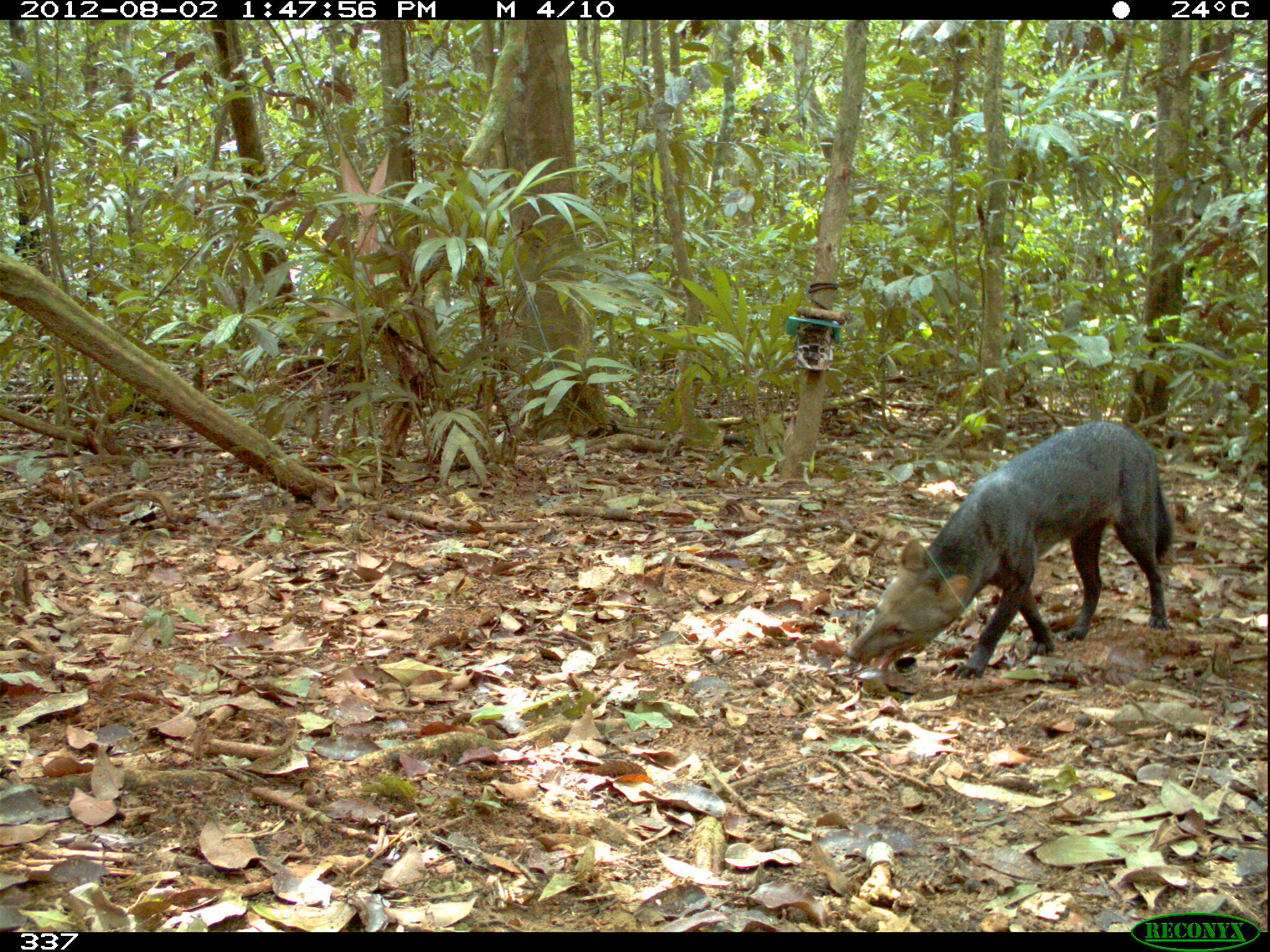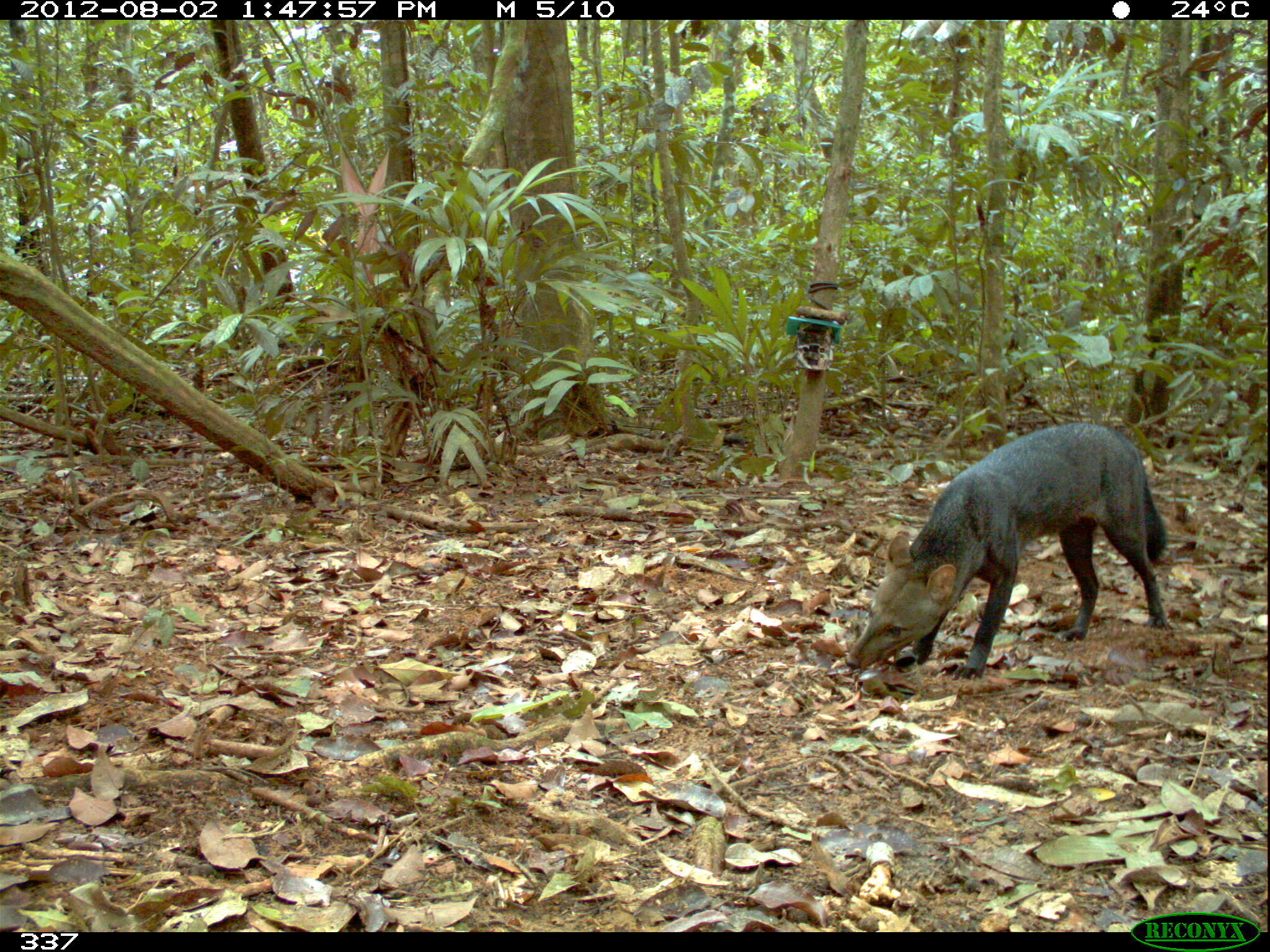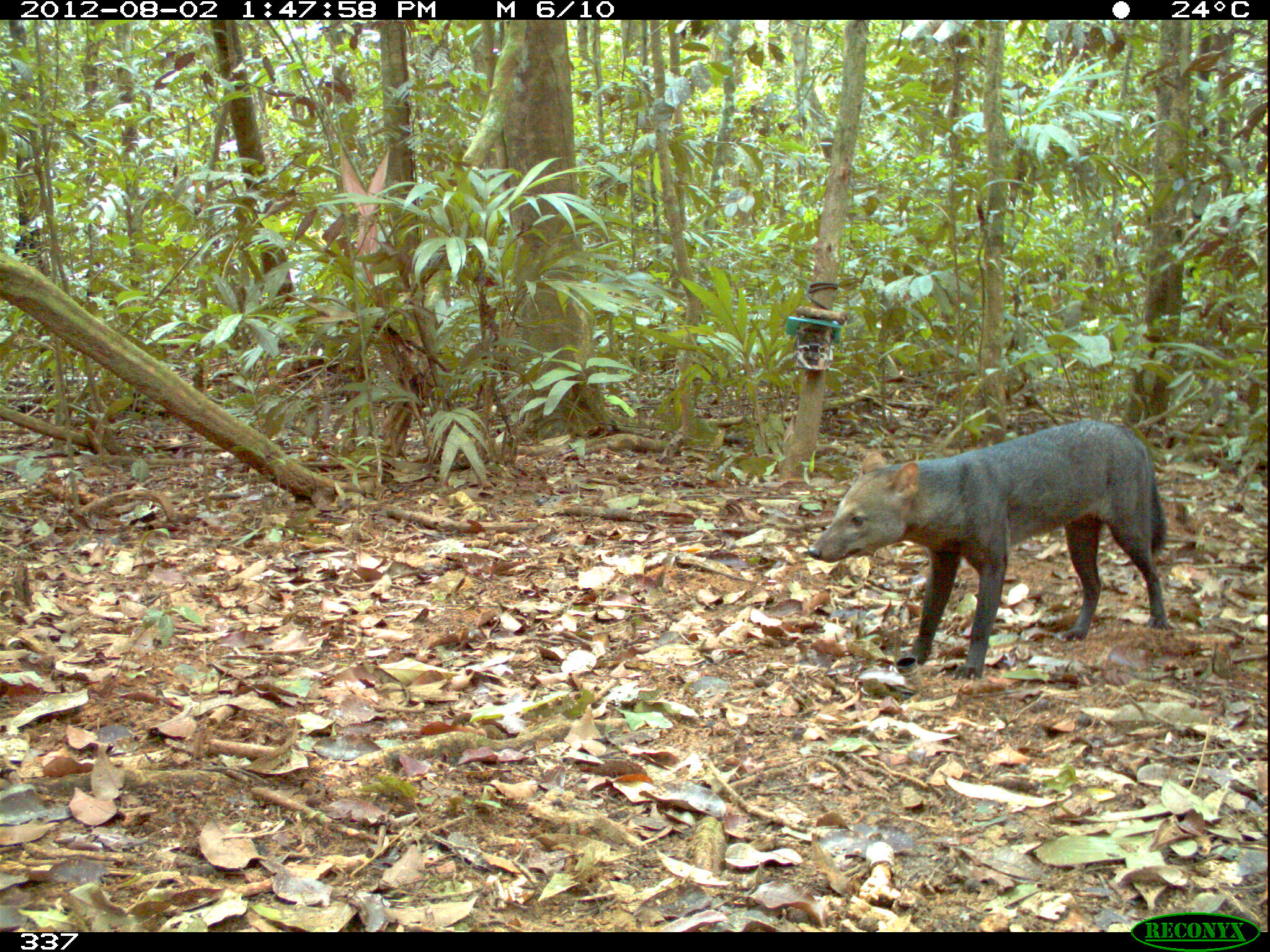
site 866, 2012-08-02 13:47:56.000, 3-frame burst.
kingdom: Animalia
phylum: Chordata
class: Mammalia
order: Carnivora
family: Canidae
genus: Atelocynus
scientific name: Atelocynus microtis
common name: short-eared dog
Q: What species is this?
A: Atelocynus microtis (short-eared dog).